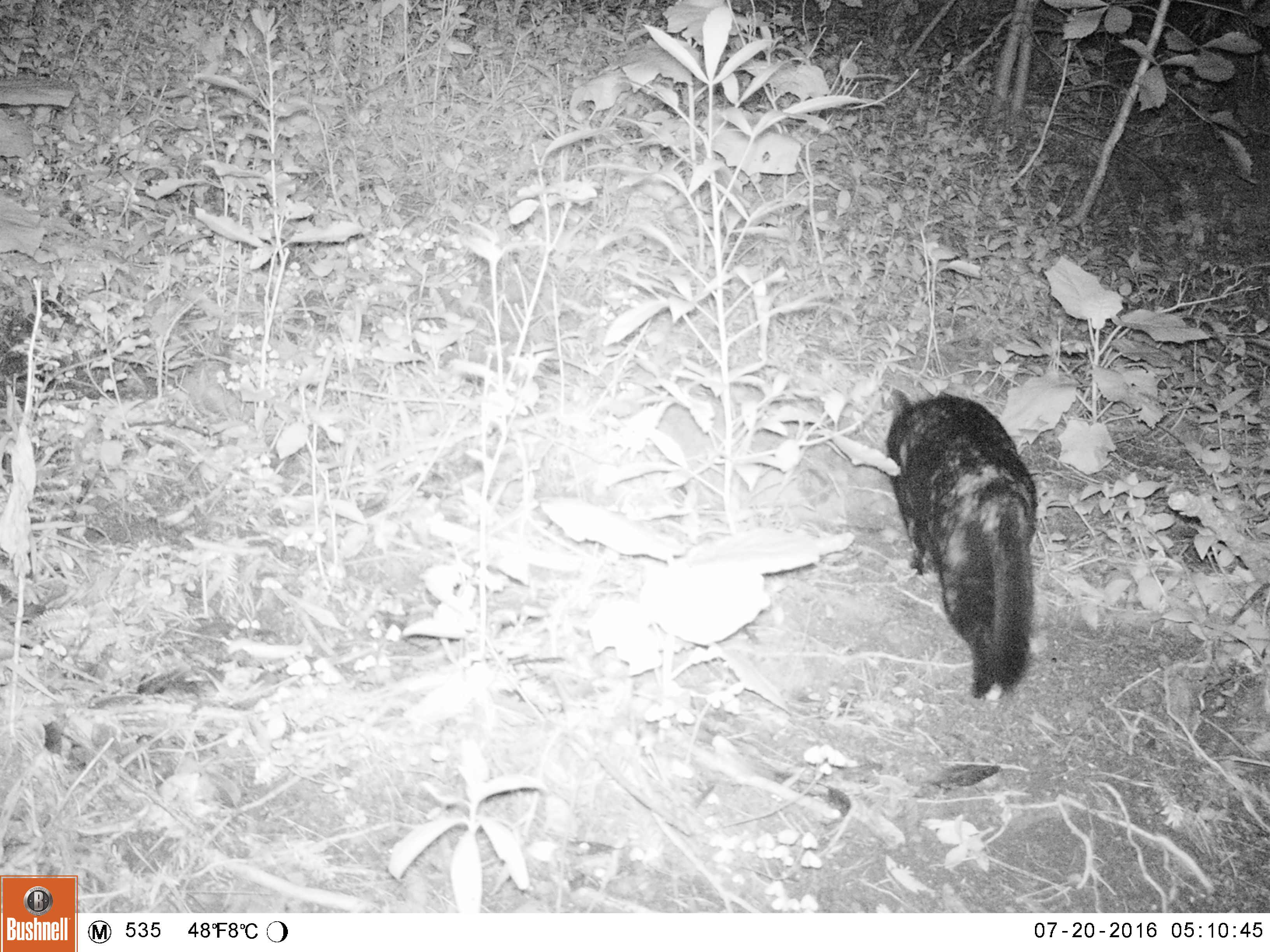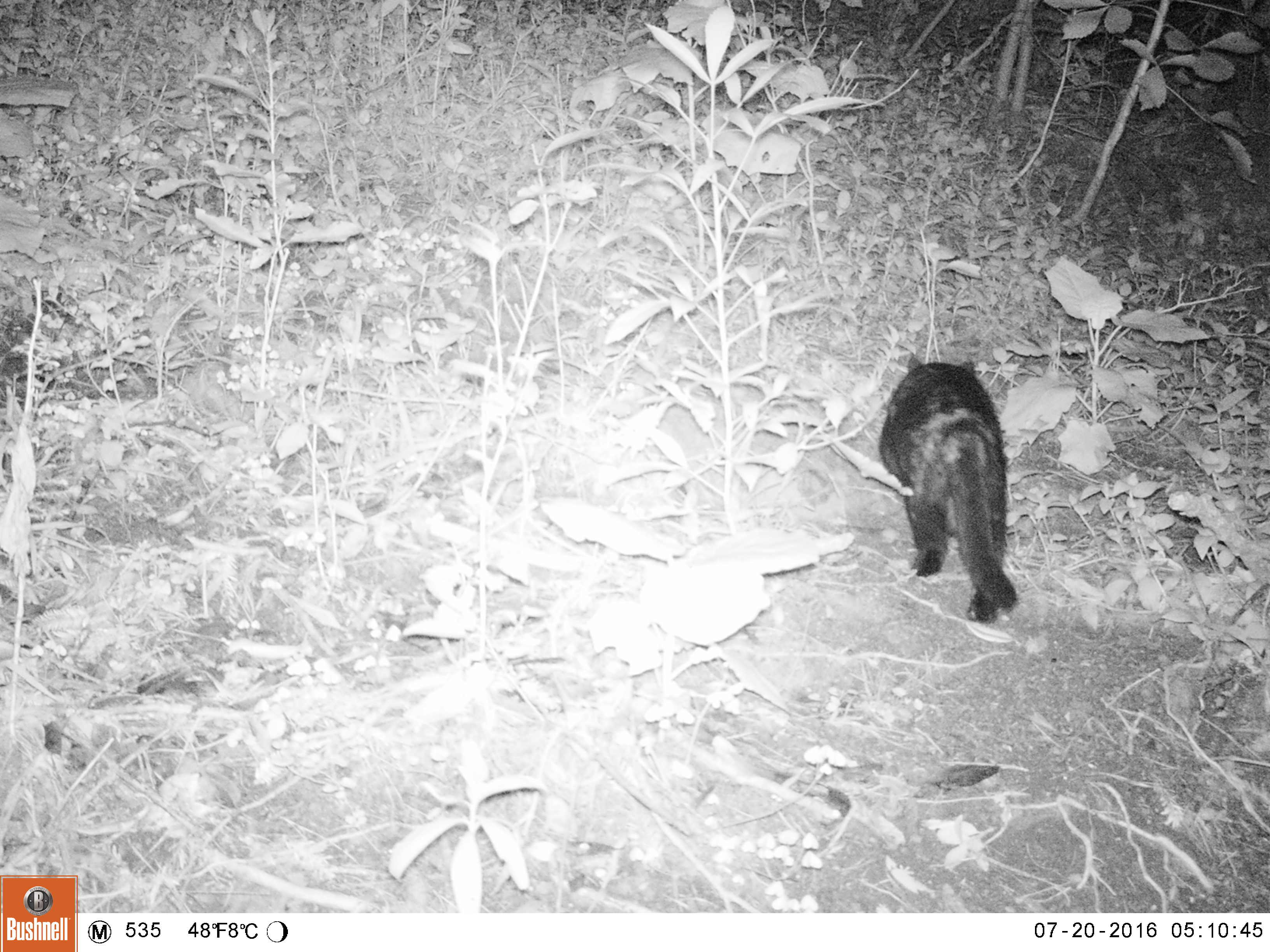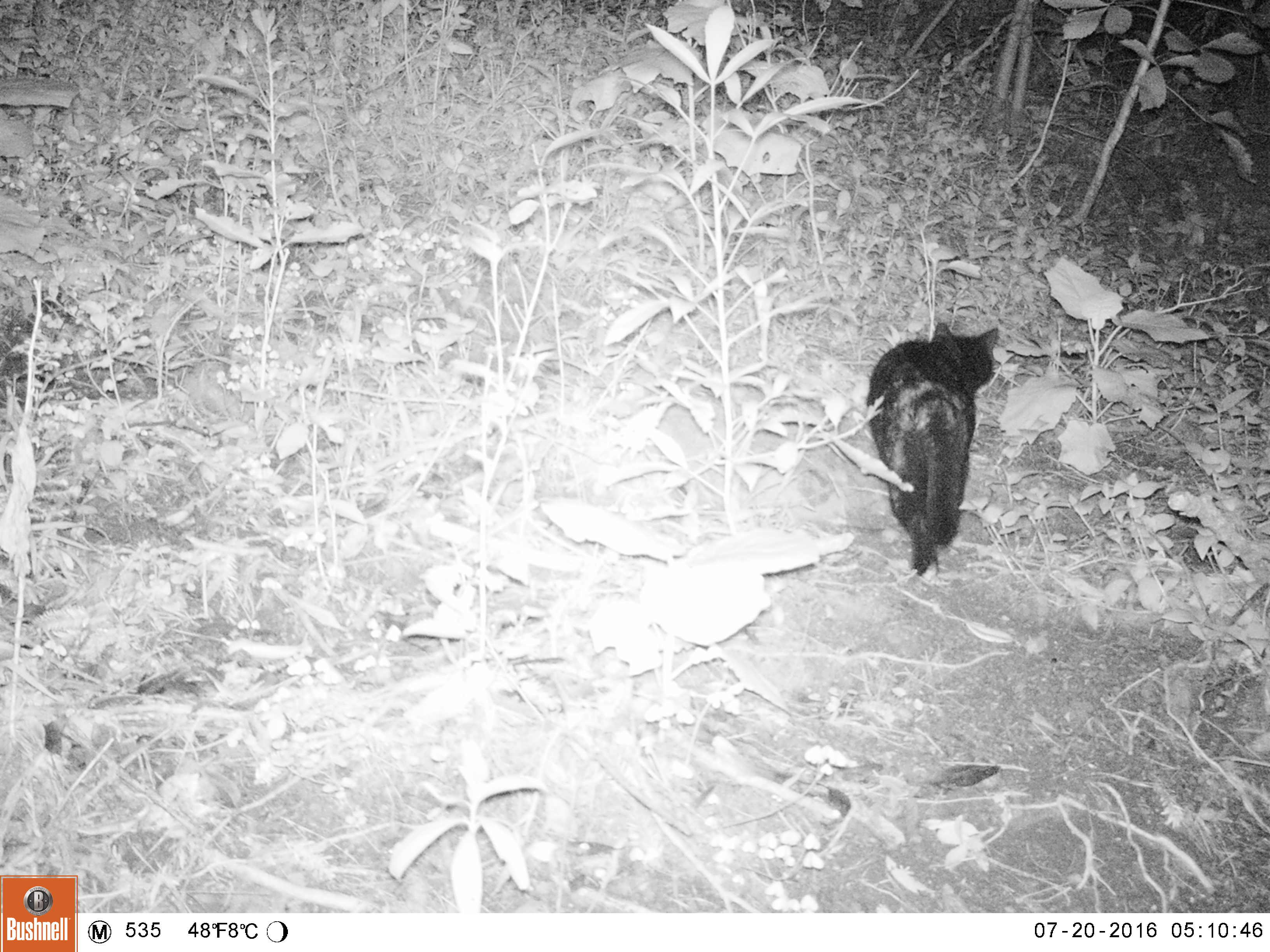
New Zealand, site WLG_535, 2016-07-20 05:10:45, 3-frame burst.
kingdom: Animalia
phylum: Chordata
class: Mammalia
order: Carnivora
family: Felidae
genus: Felis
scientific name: Felis catus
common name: domestic cat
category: cat